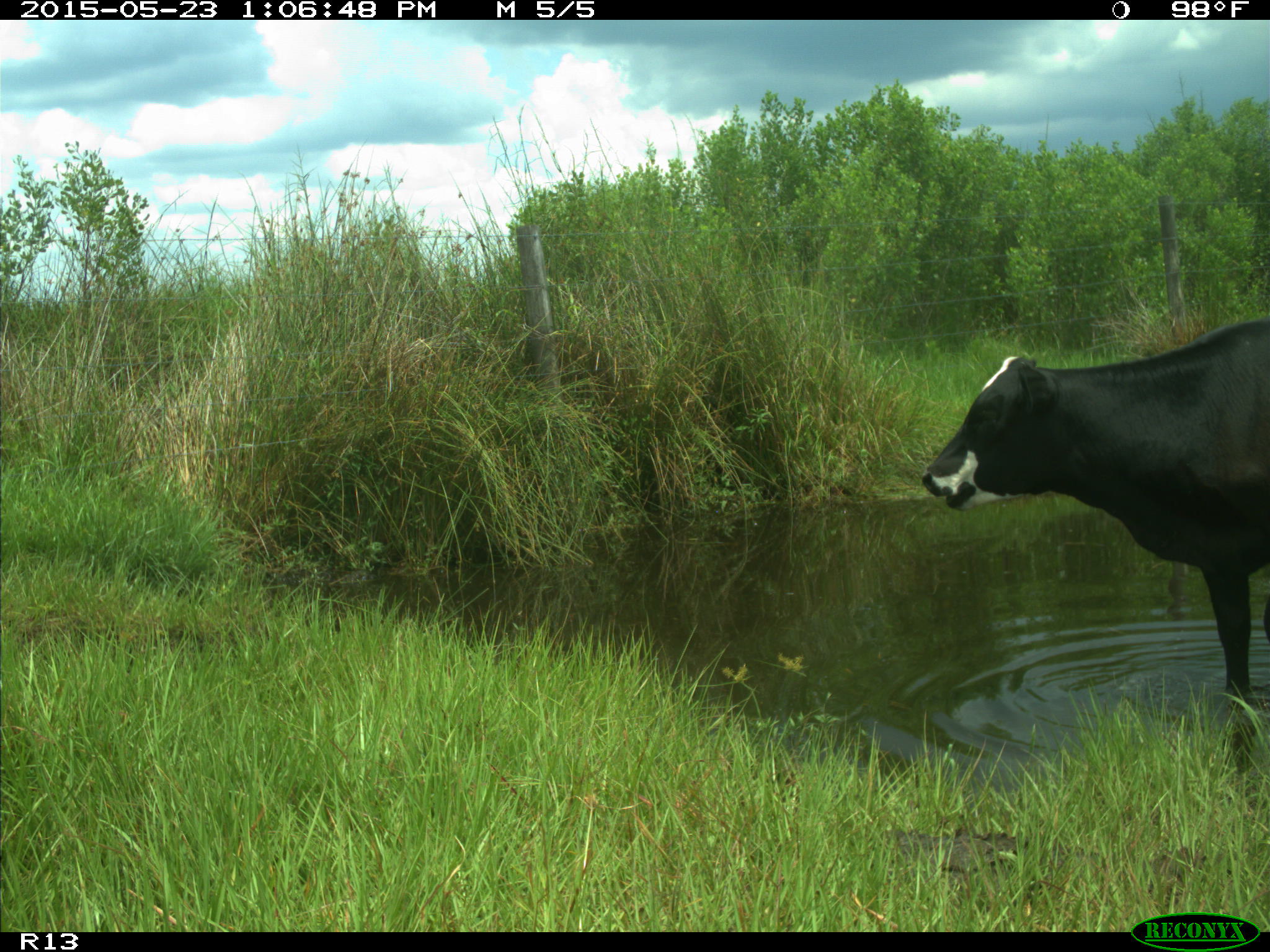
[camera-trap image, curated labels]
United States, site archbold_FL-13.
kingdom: Animalia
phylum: Chordata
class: Mammalia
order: Artiodactyla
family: Bovidae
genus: Bos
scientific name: Bos taurus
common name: domestic cow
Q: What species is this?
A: Bos taurus (domestic cow).